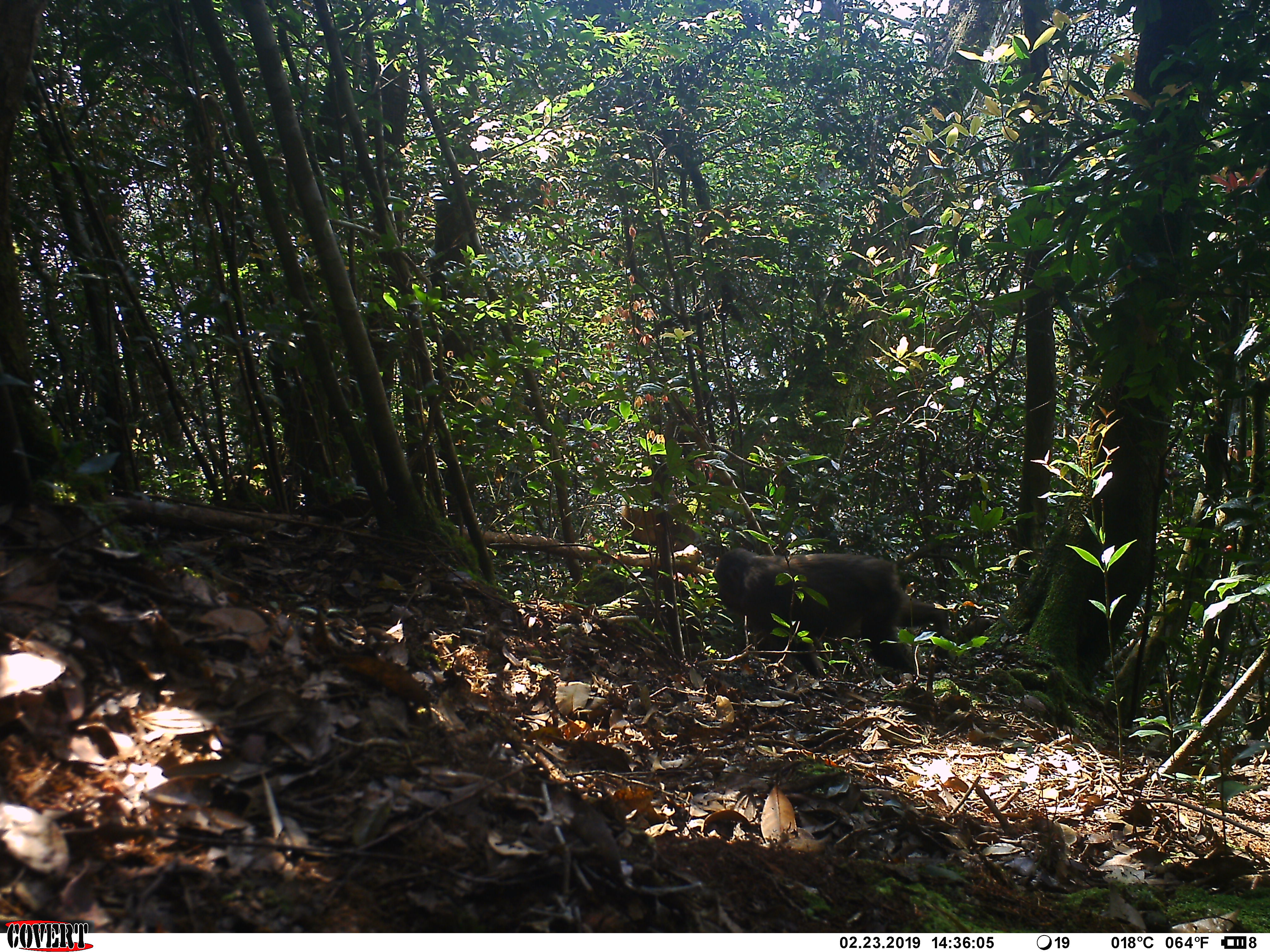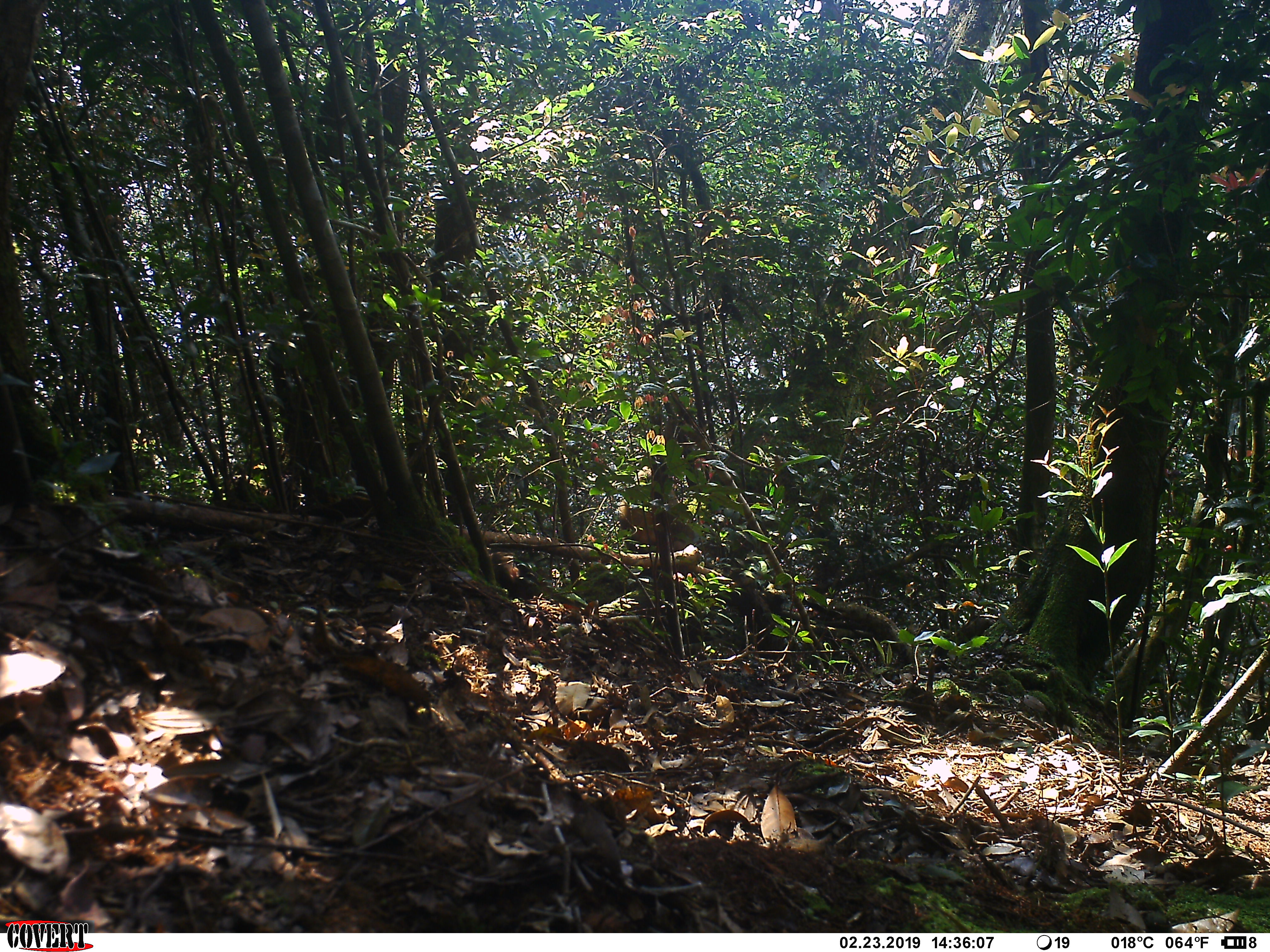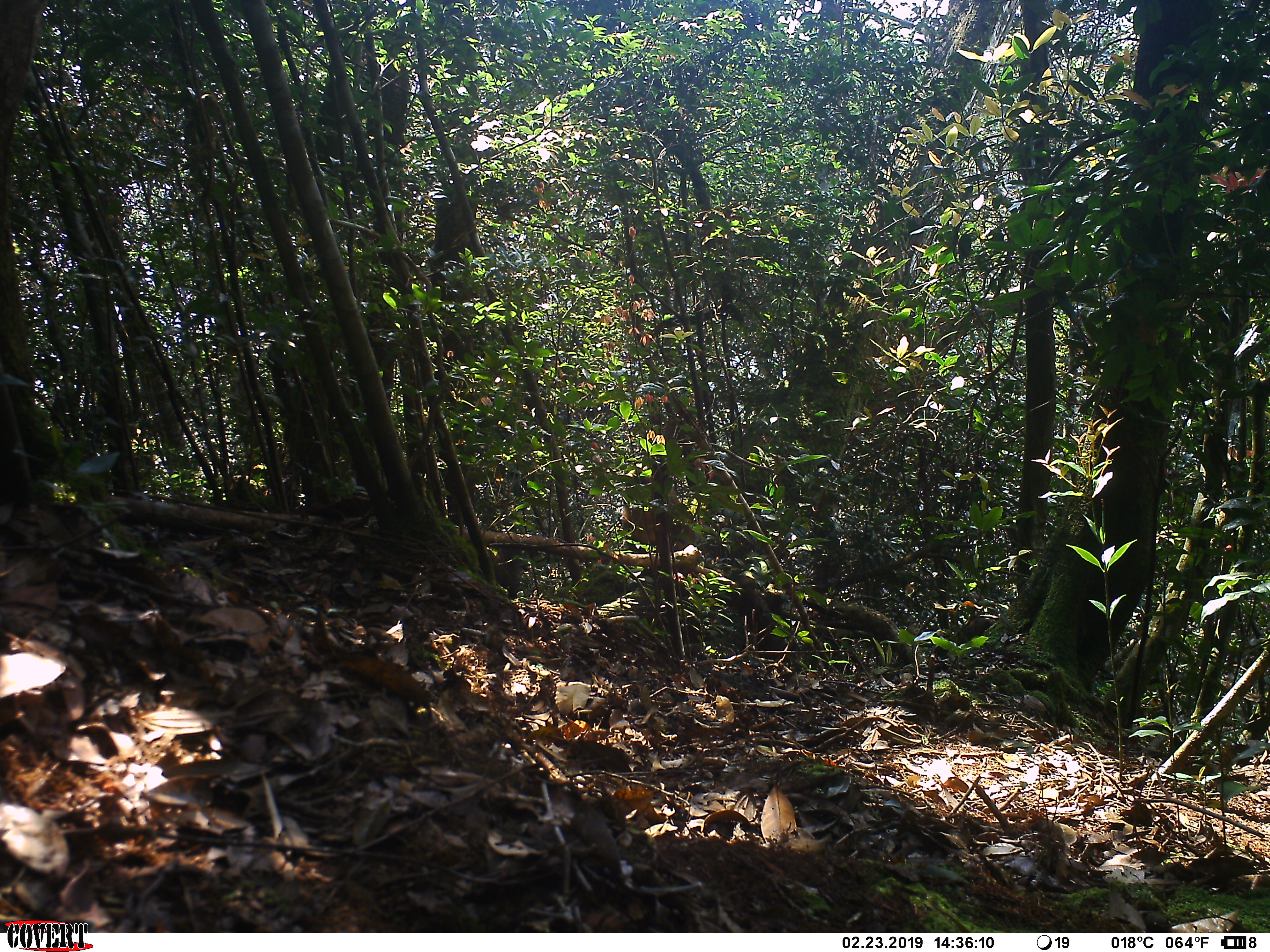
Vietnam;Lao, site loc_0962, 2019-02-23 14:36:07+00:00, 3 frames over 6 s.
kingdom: Animalia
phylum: Chordata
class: Mammalia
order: Primates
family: Cercopithecidae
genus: Macaca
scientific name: Macaca arctoides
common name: stump-tailed macaque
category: stump tailed macaque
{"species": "stump tailed macaque (stump-tailed macaque) (Macaca arctoides)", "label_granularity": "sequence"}